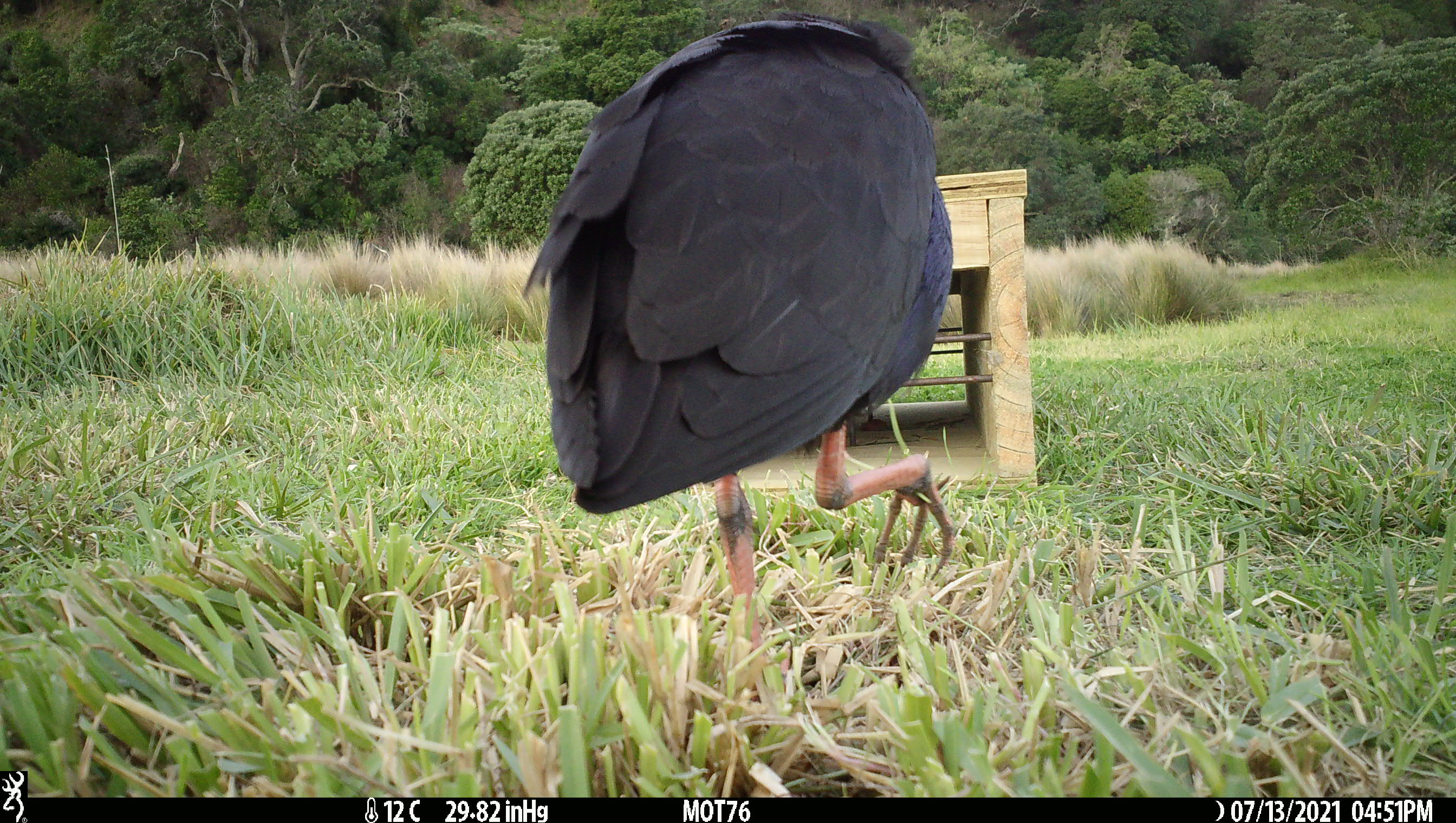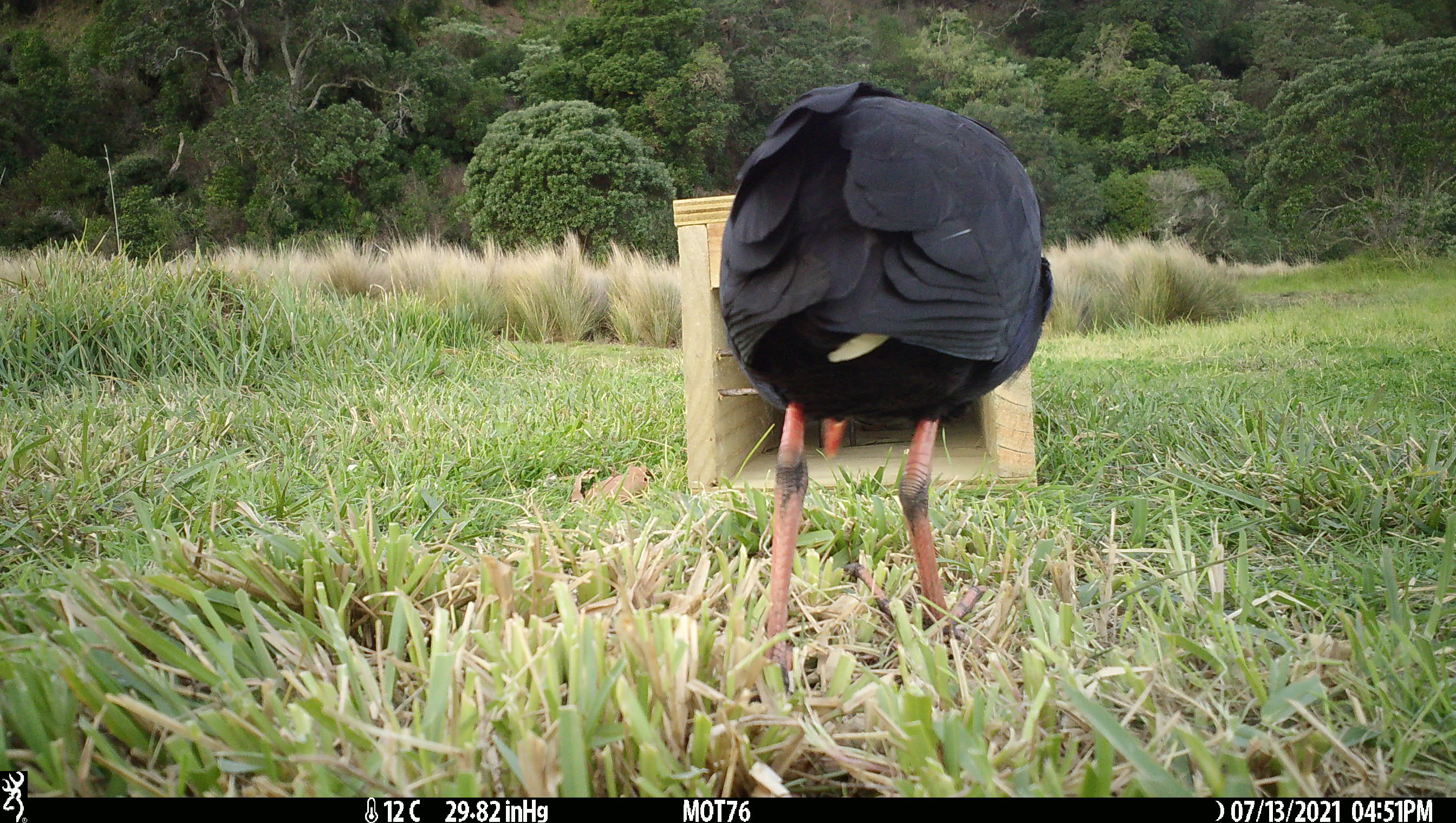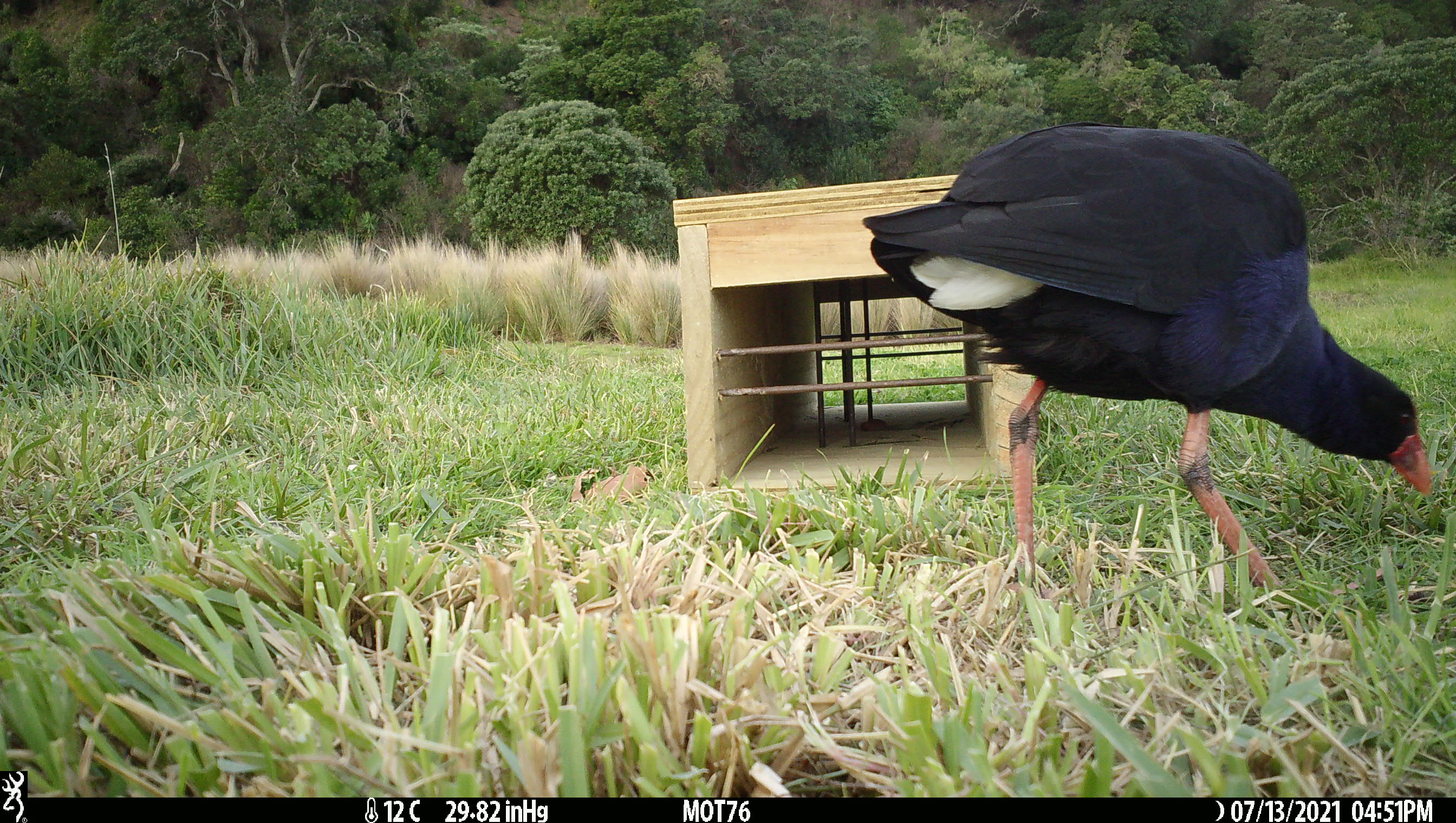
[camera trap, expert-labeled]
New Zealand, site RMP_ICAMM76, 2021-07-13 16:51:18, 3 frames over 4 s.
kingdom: Animalia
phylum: Chordata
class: Aves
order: Gruiformes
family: Rallidae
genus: Porphyrio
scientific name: Porphyrio melanotus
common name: australasian swamphen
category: pukeko